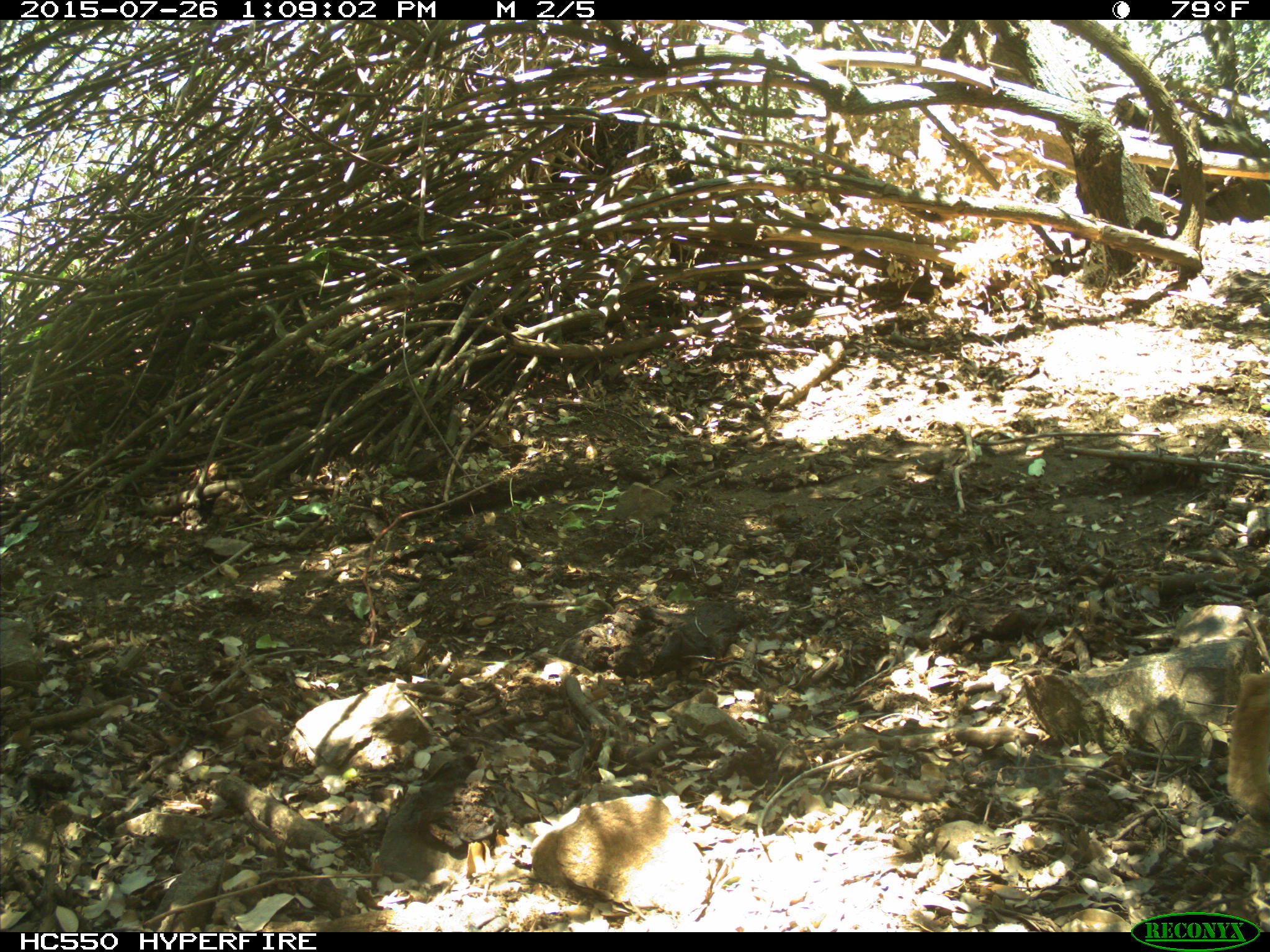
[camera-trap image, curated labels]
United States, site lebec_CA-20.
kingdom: Animalia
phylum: Chordata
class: Mammalia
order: Carnivora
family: Felidae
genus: Lynx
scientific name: Lynx rufus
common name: bobcat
Lynx rufus (bobcat).